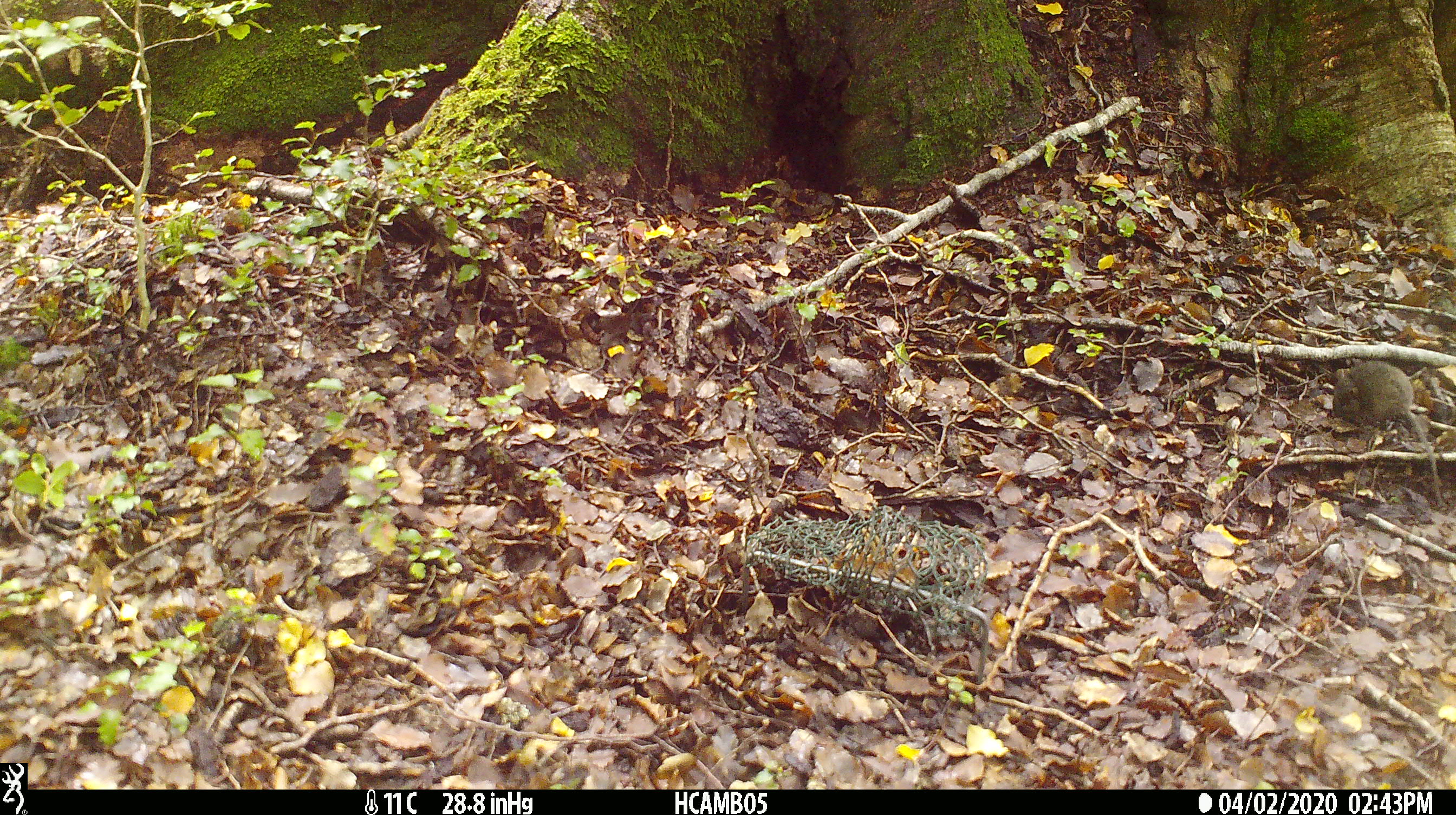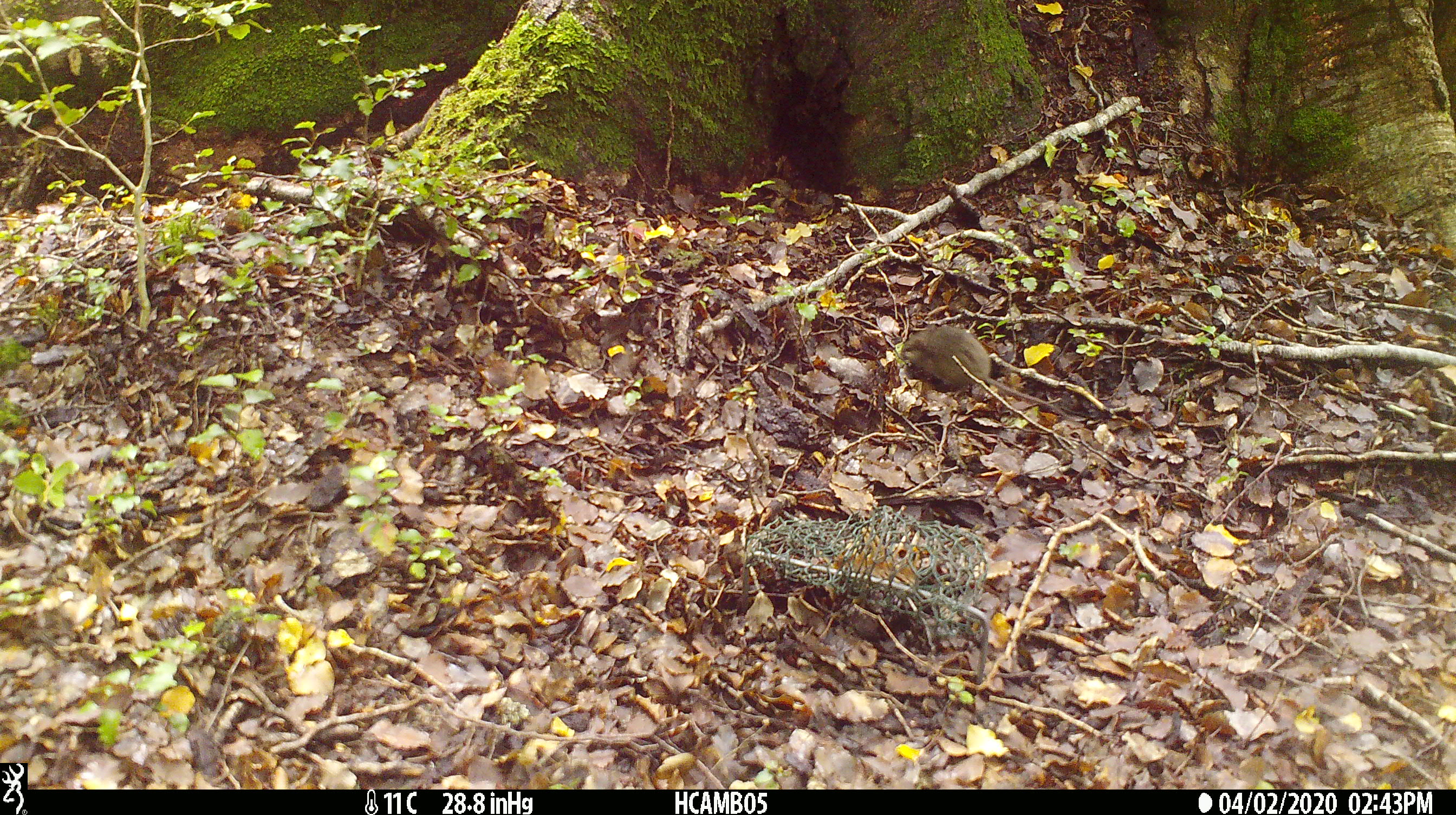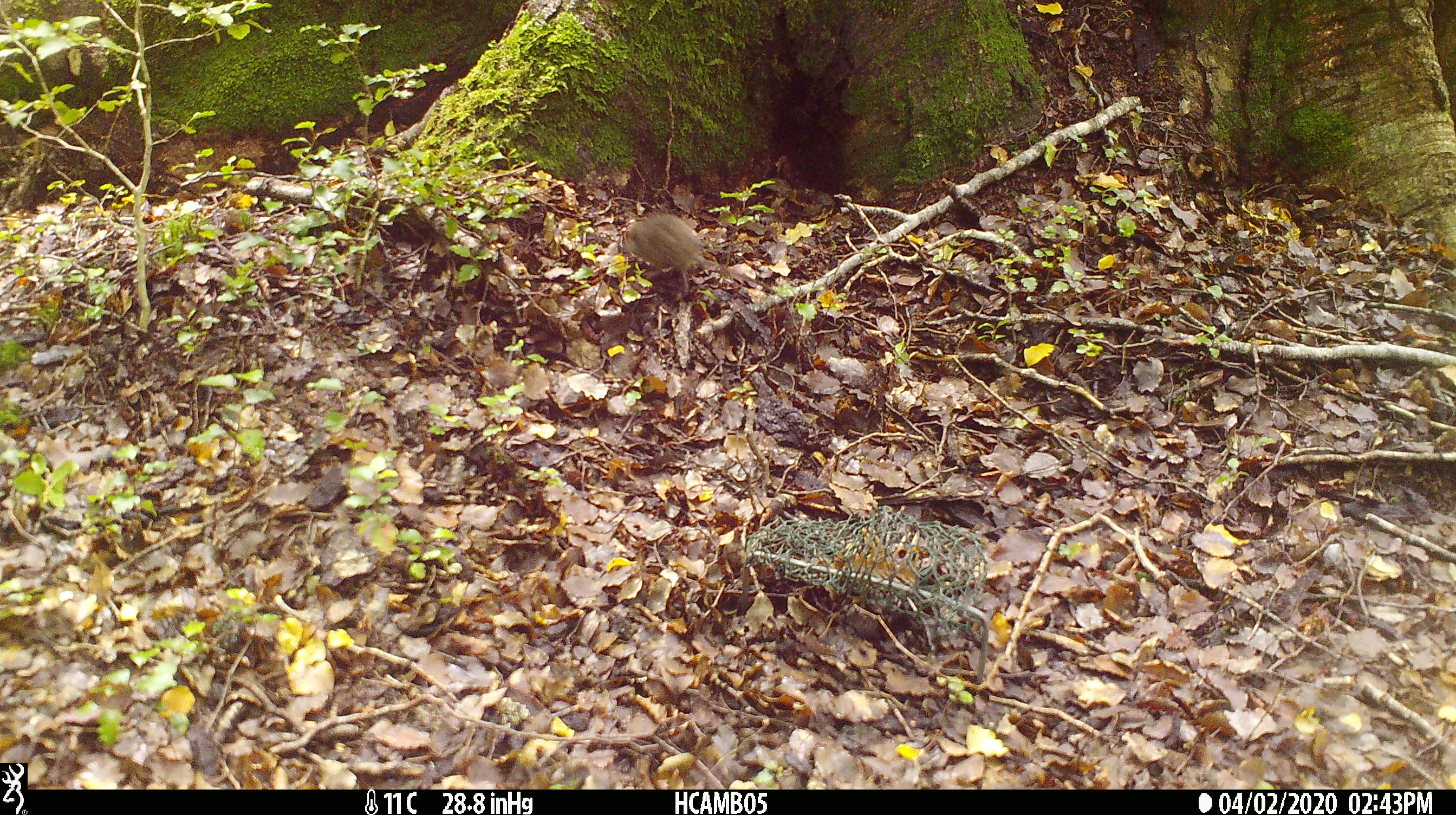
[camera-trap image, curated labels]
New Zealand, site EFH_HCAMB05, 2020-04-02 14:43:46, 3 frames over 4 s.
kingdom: Animalia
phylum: Chordata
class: Mammalia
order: Rodentia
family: Muridae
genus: Mus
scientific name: Mus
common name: mouse